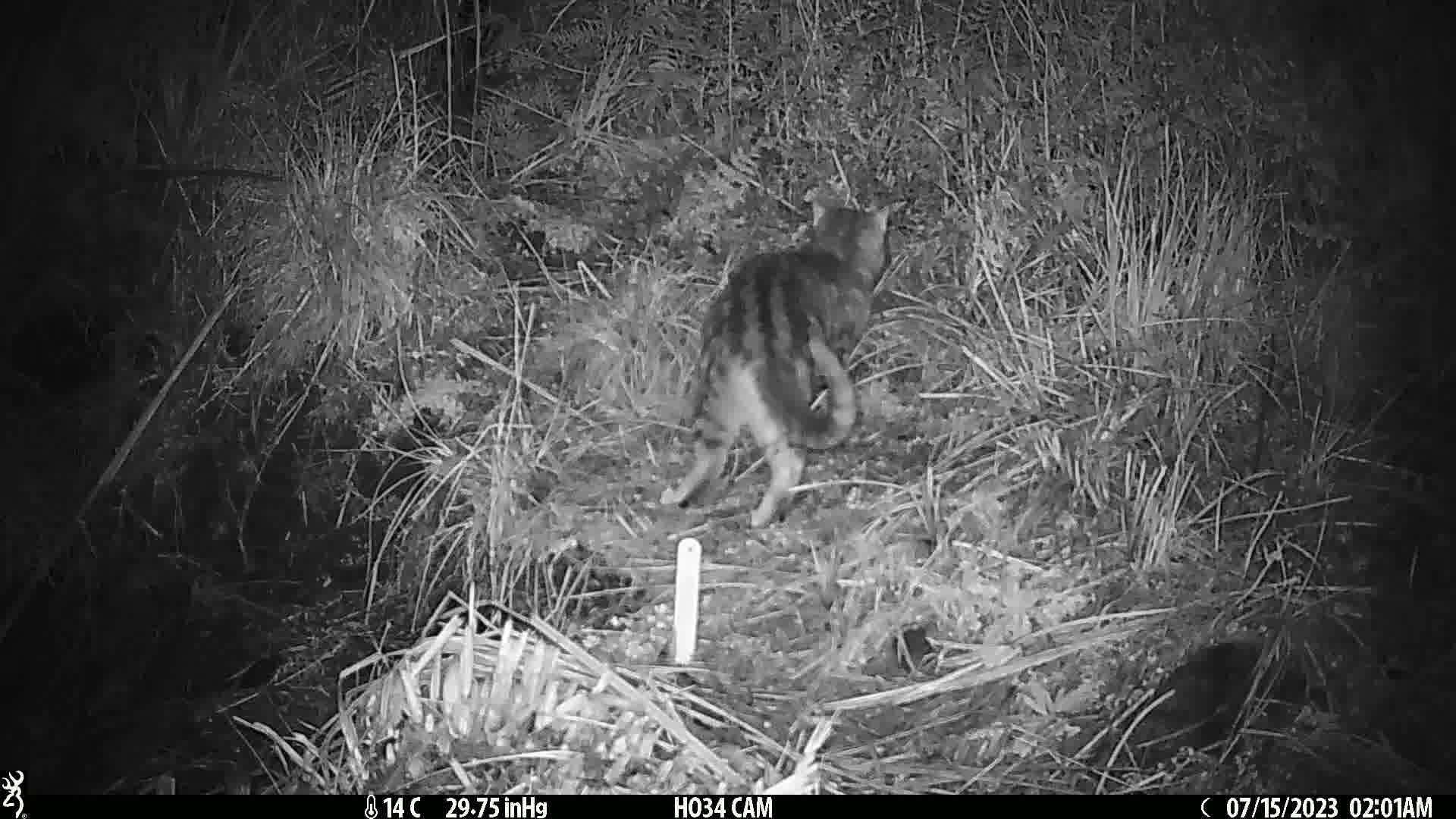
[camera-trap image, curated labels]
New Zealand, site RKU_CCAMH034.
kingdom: Animalia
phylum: Chordata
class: Mammalia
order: Carnivora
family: Felidae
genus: Felis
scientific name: Felis catus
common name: domestic cat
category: cat